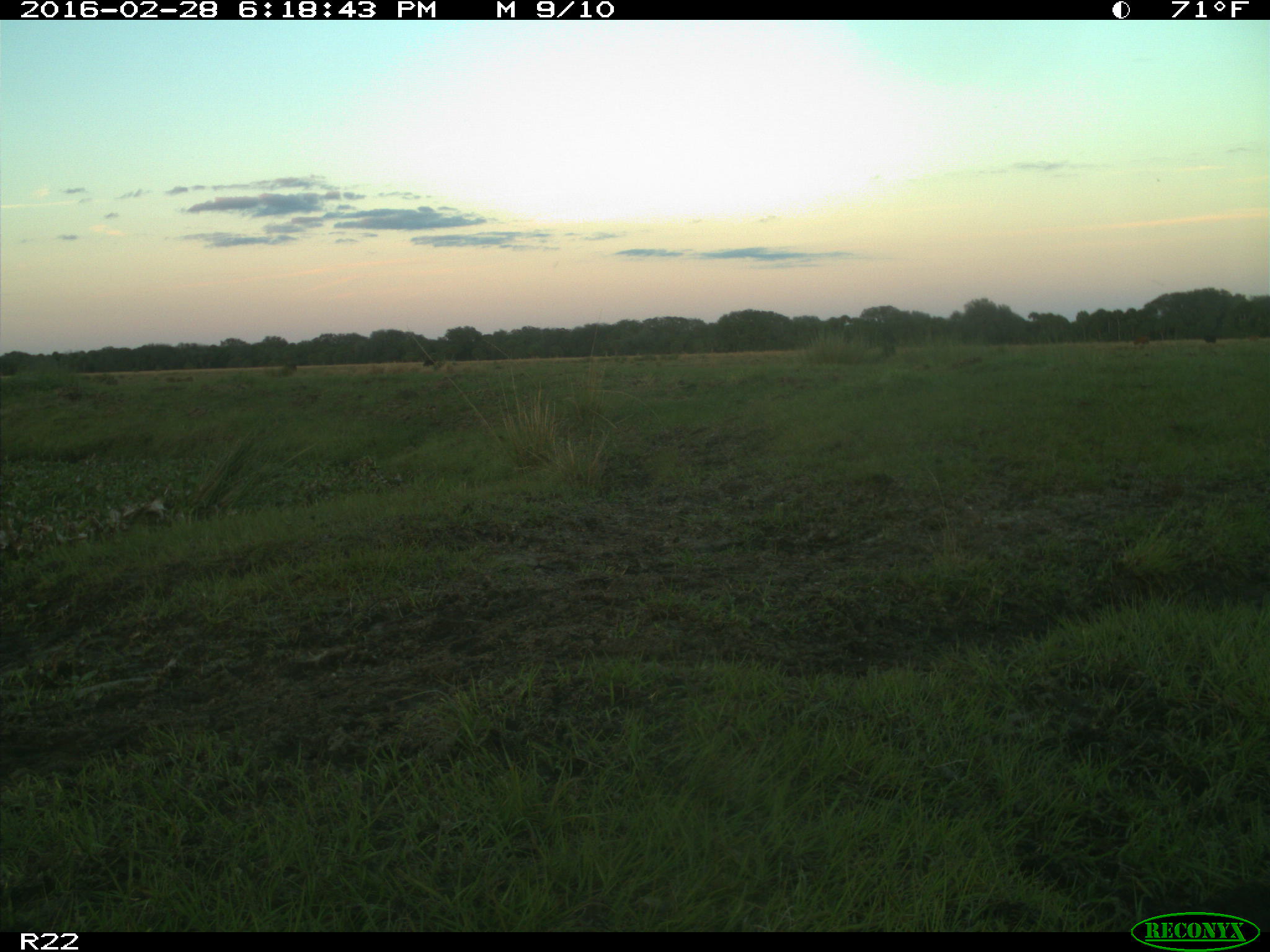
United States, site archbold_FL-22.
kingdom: Animalia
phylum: Chordata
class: Mammalia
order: Artiodactyla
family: Bovidae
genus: Bos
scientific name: Bos taurus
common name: domestic cow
Bos taurus (domestic cow).